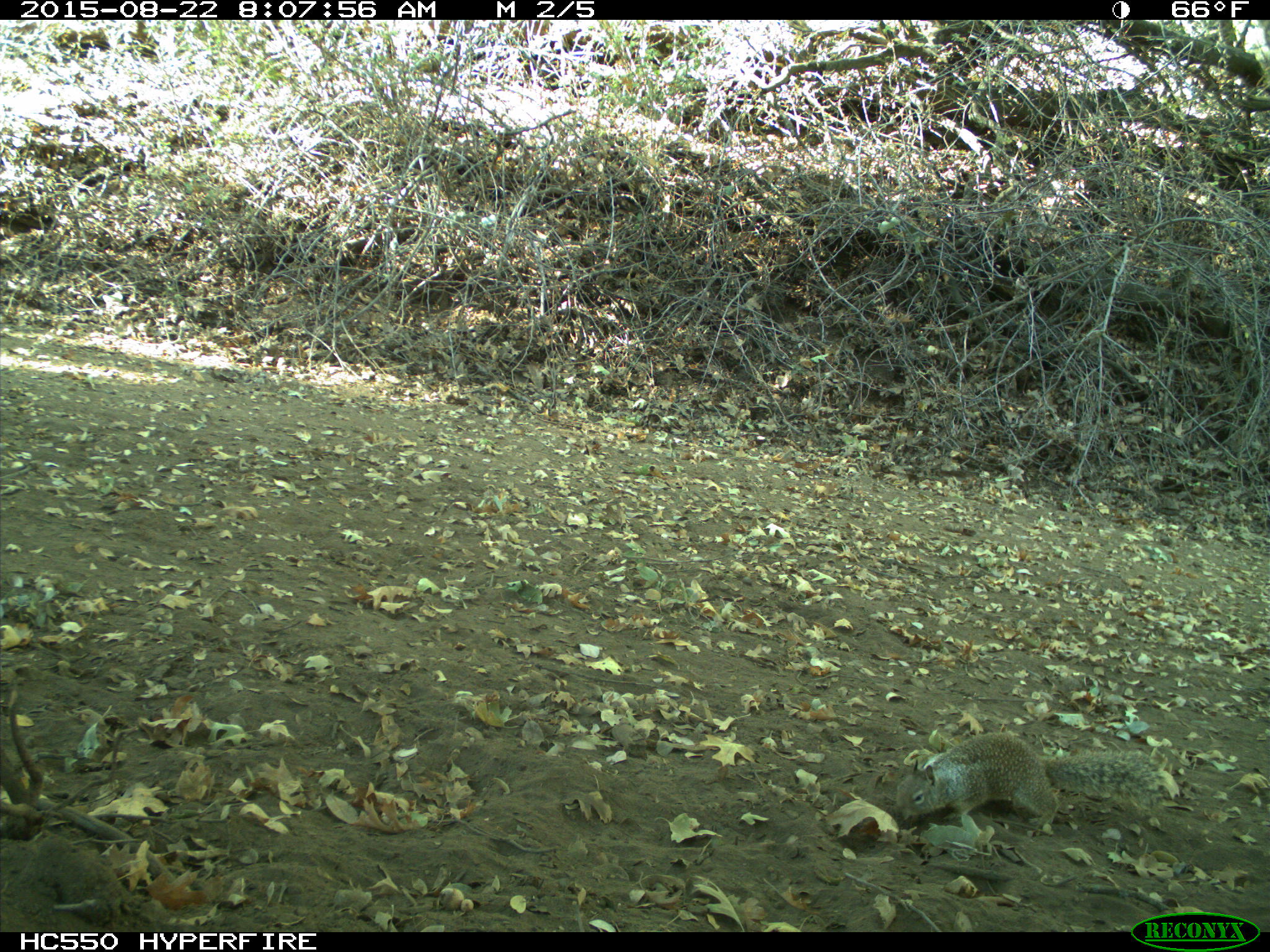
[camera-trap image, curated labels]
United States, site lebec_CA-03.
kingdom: Animalia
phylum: Chordata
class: Mammalia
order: Rodentia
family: Sciuridae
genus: Otospermophilus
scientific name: Otospermophilus beecheyi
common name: california ground squirrel